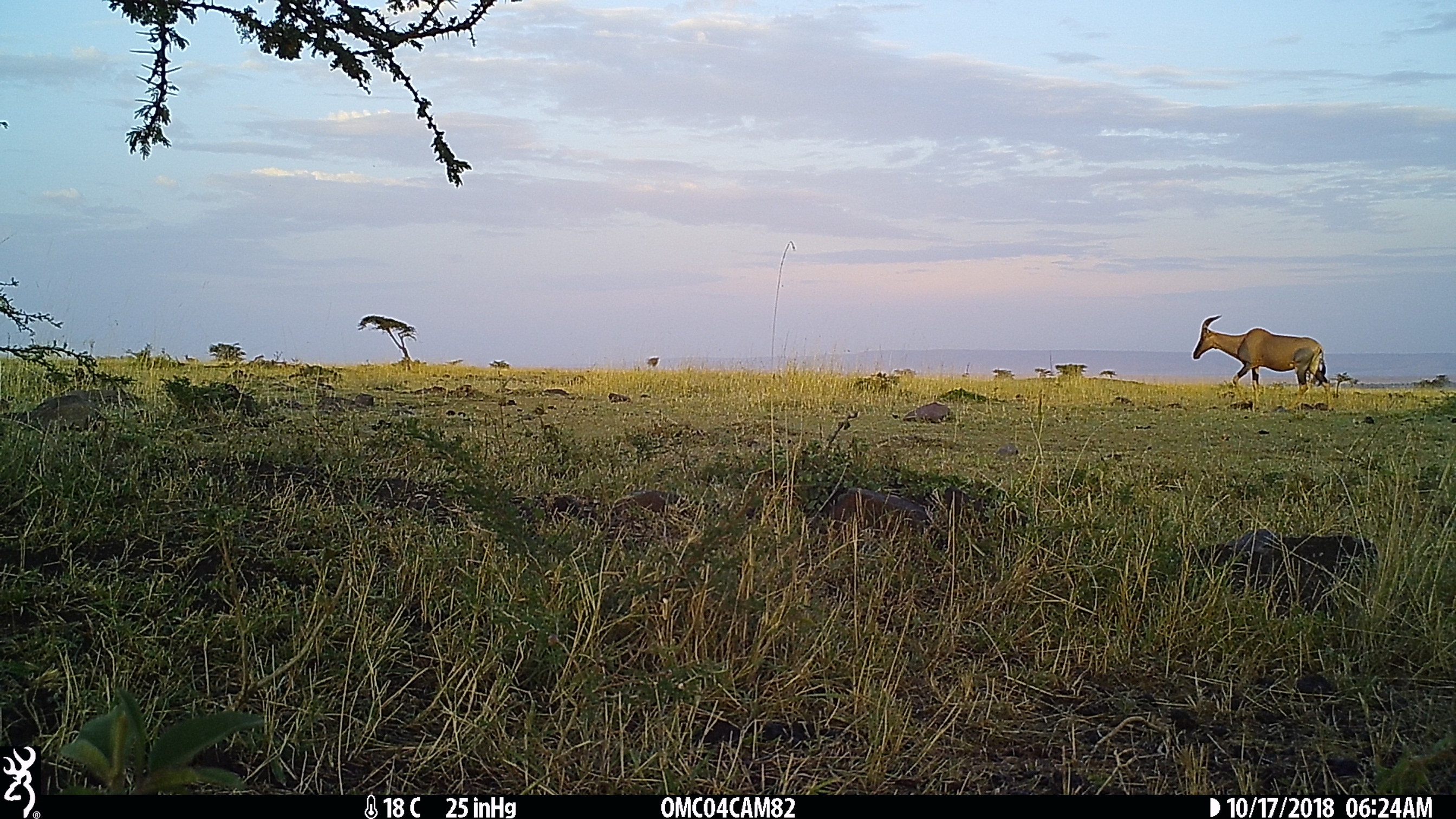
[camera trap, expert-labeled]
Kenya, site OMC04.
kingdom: Animalia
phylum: Chordata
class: Mammalia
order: Artiodactyla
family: Bovidae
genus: Damaliscus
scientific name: Damaliscus lunatus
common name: topi